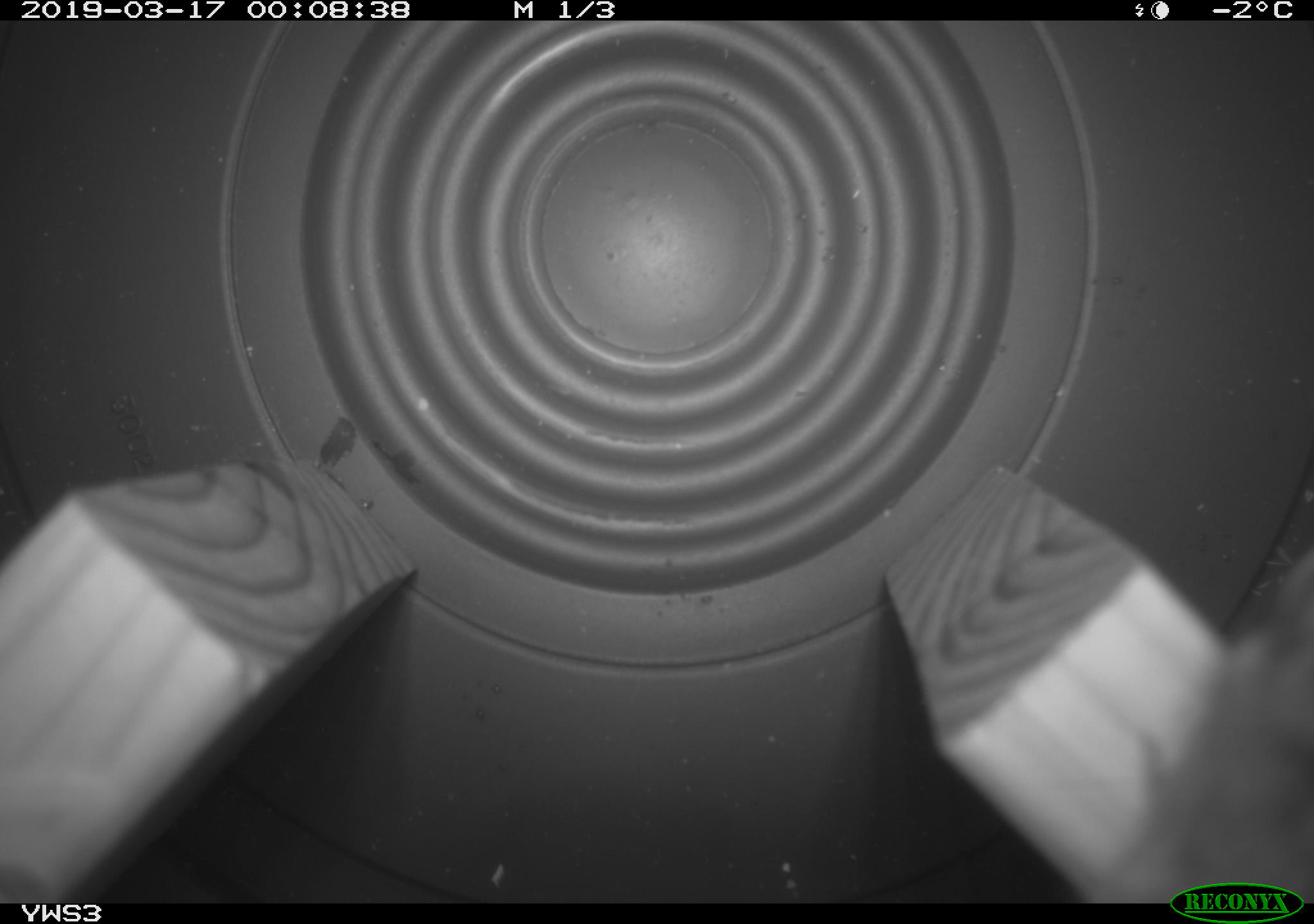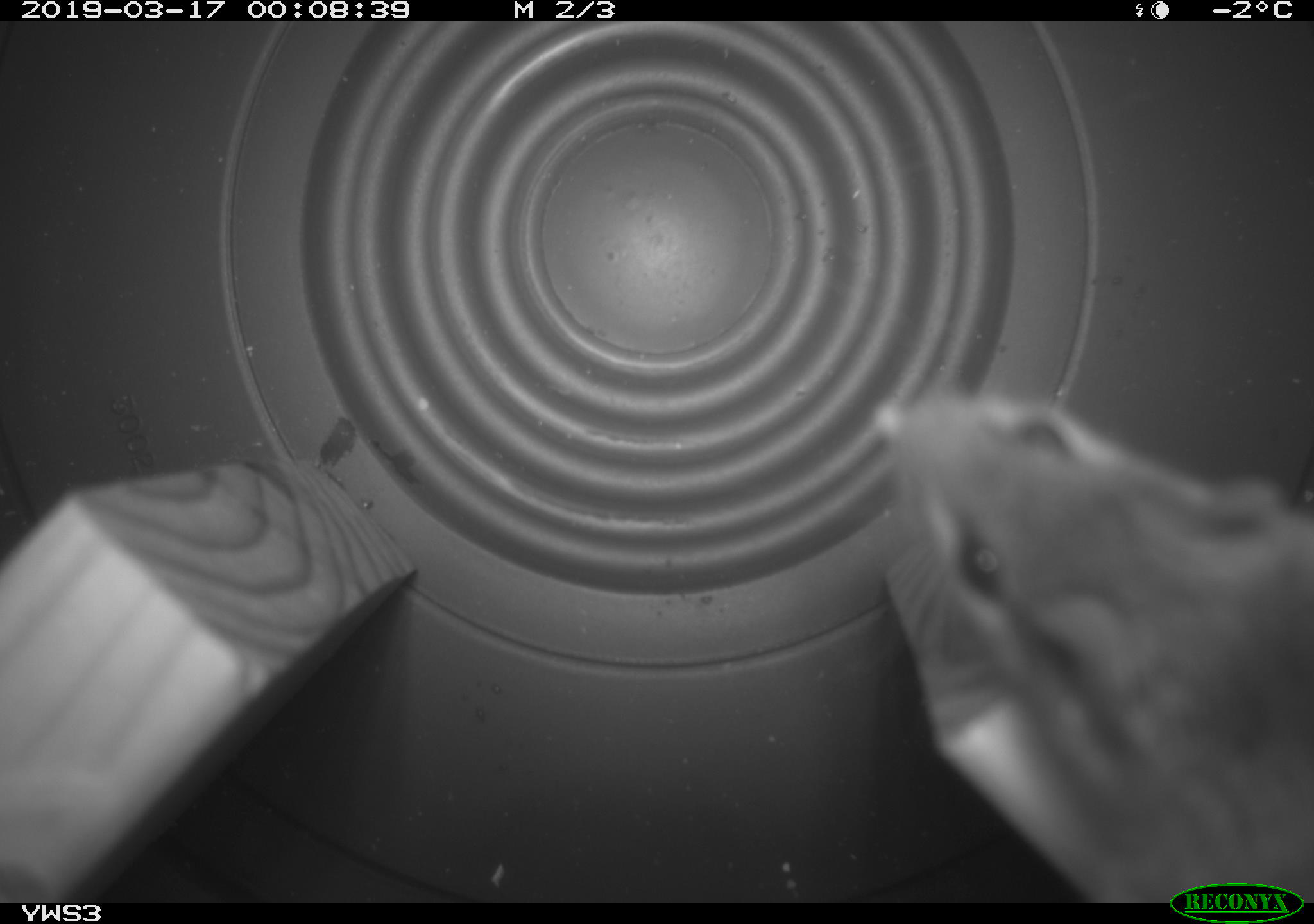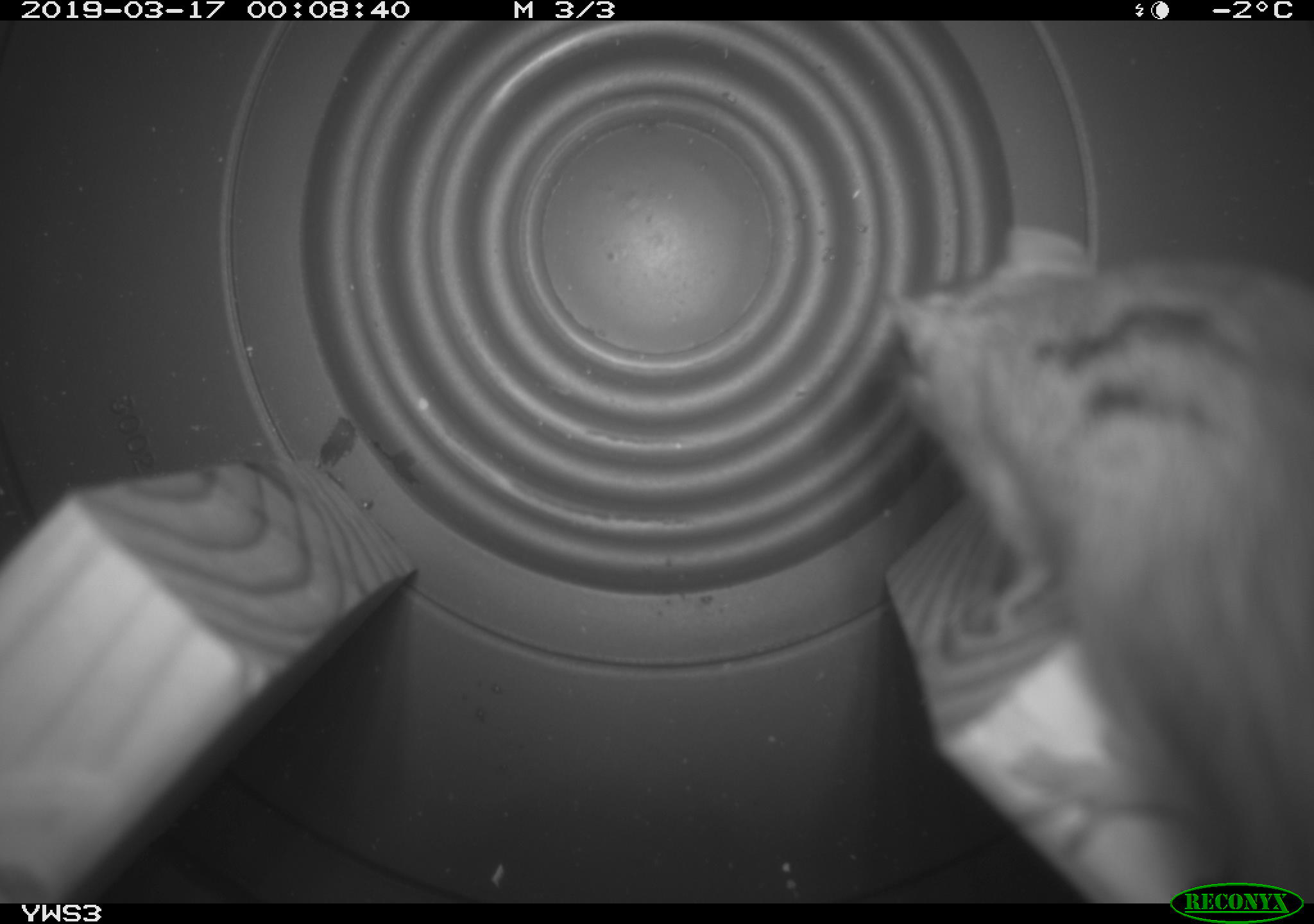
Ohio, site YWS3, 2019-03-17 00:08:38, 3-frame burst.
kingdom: Animalia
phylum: Chordata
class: Mammalia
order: Rodentia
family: Cricetidae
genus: Peromyscus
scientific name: Peromyscus leucopus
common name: white-footed mouse